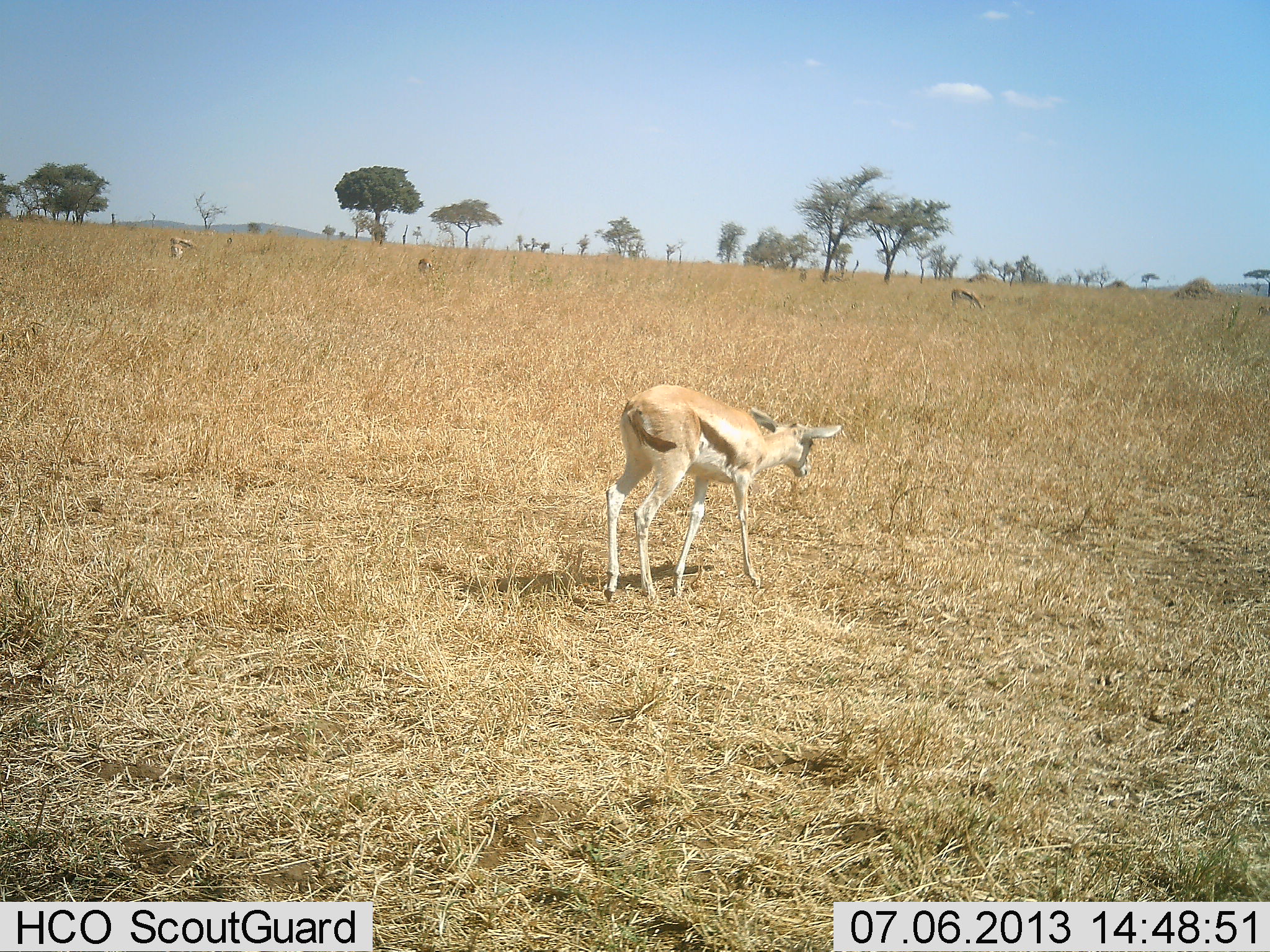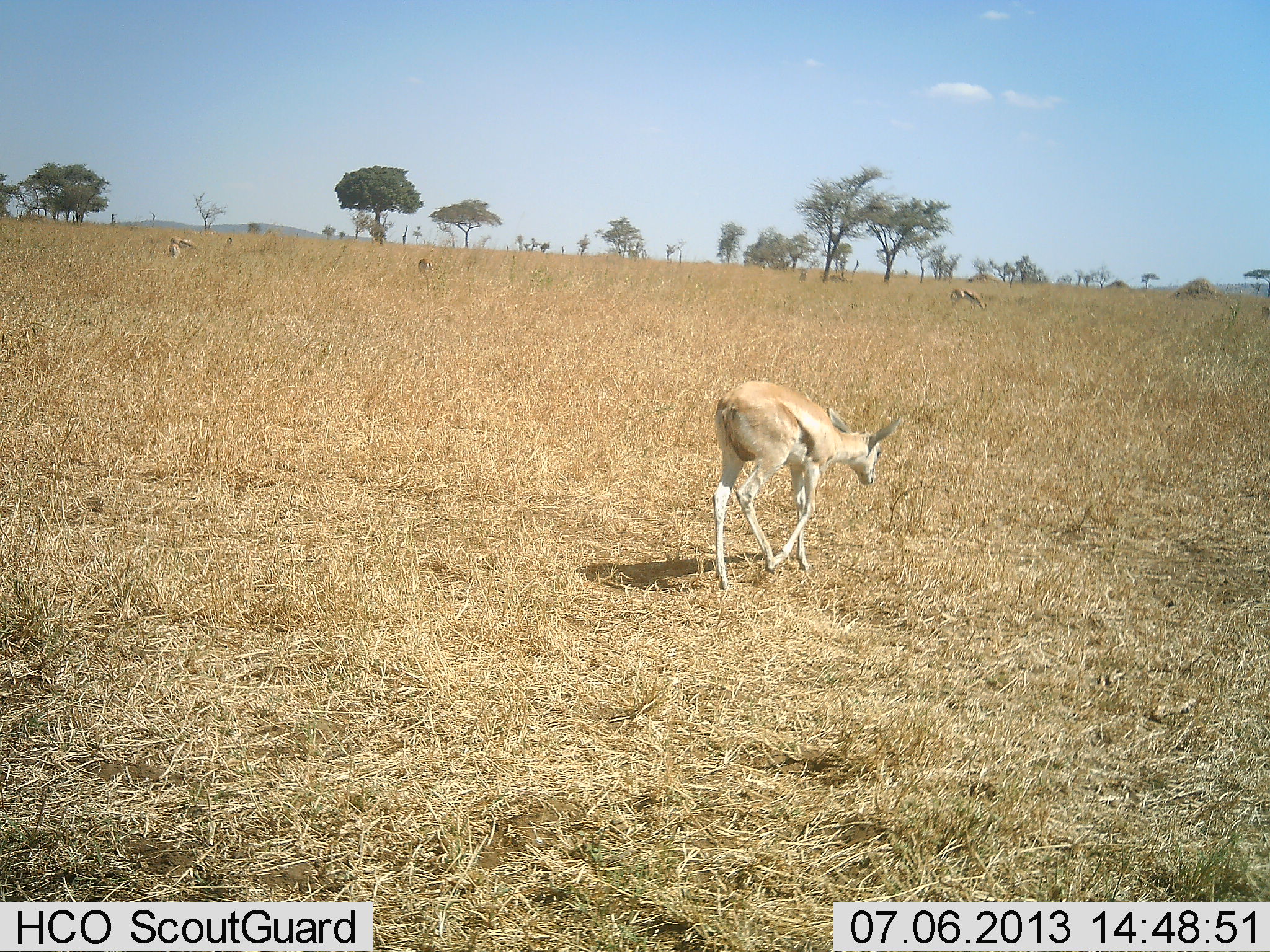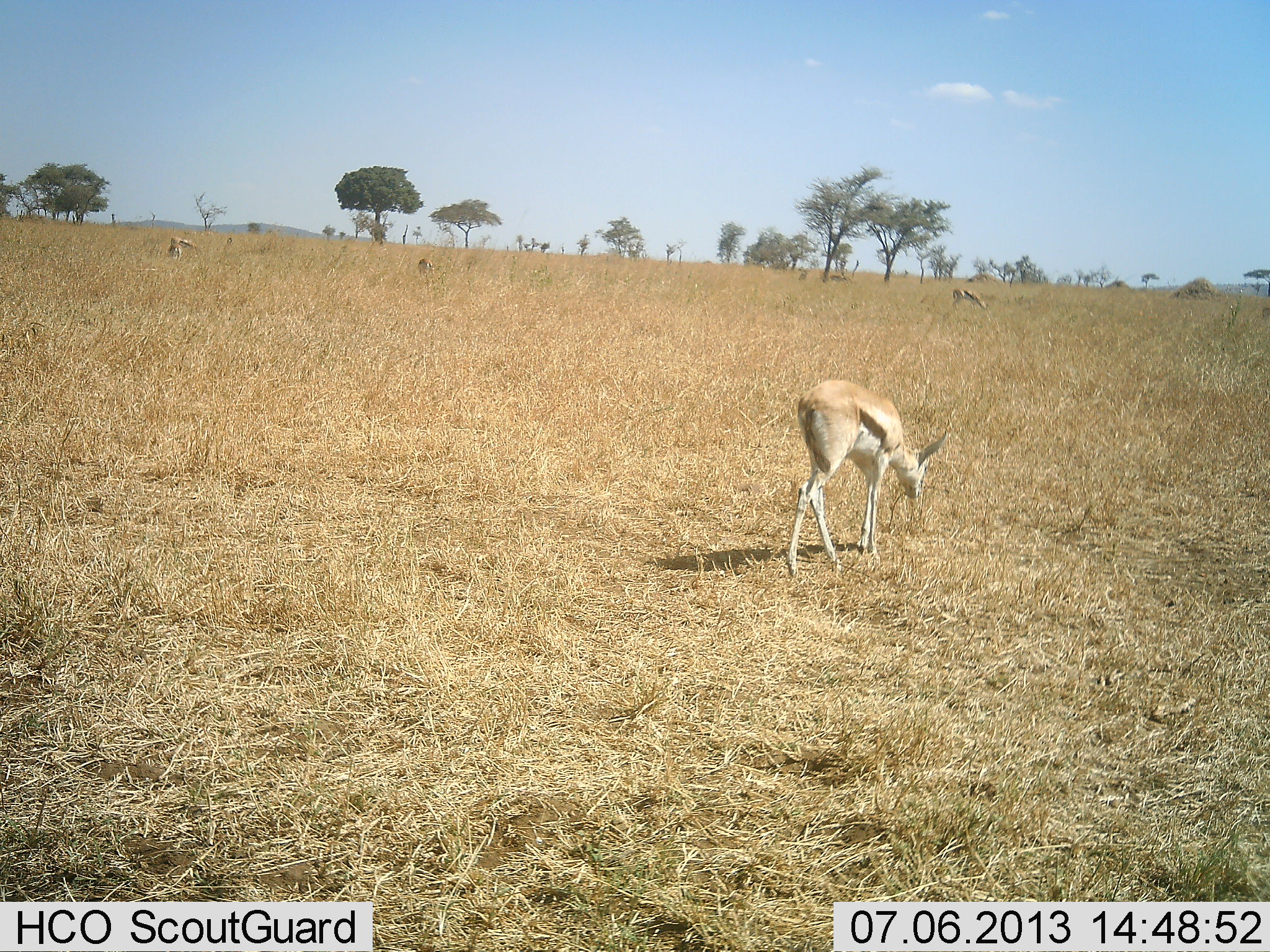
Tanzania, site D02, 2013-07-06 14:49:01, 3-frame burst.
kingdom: Animalia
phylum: Chordata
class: Mammalia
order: Artiodactyla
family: Bovidae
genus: Eudorcas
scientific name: Eudorcas thomsonii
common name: thomson's gazelle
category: gazellethomsons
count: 3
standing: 21%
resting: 0%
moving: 83%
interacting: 0%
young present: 4%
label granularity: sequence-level